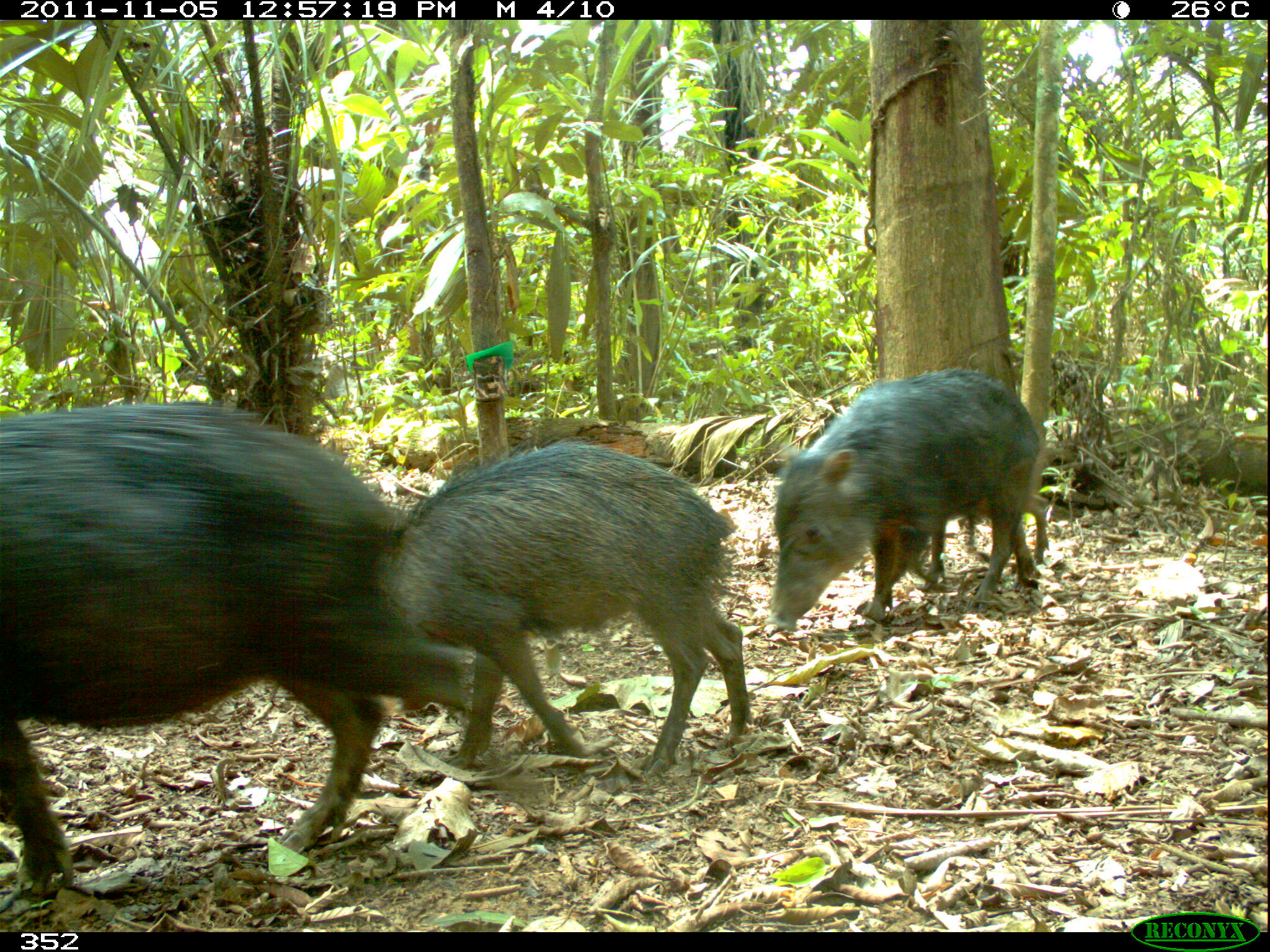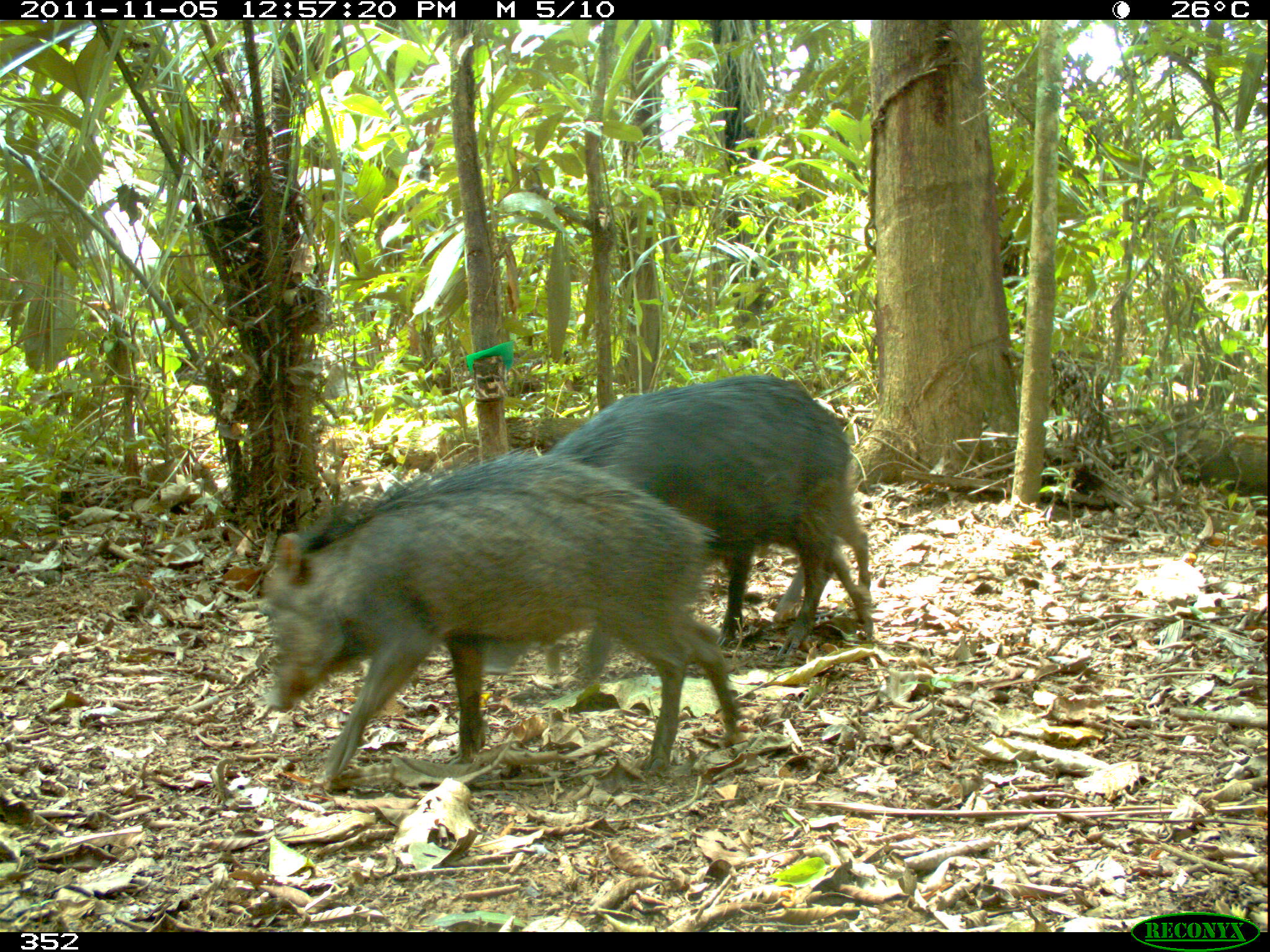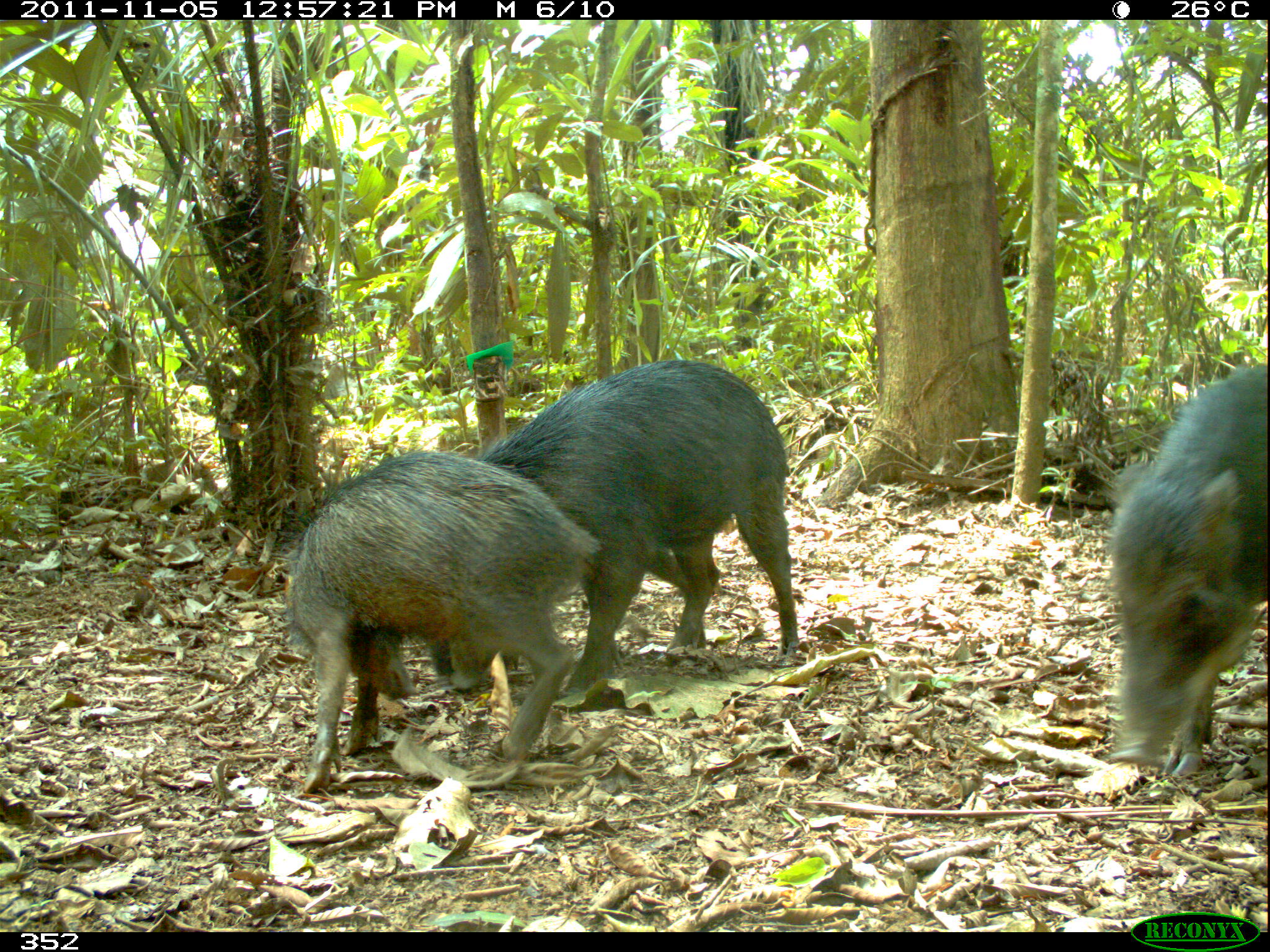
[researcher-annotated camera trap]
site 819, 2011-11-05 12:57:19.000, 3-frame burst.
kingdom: Animalia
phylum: Chordata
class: Mammalia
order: Artiodactyla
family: Tayassuidae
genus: Tayassu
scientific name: Tayassu pecari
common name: white-lipped peccary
Tayassu pecari (white-lipped peccary).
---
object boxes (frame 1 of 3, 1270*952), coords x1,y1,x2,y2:
tayassu pecari: 0,397,497,891; 374,442,749,760; 766,370,1037,629; 862,416,1048,599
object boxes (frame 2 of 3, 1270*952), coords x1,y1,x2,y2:
tayassu pecari: 258,449,738,789; 543,375,875,653; 740,465,875,640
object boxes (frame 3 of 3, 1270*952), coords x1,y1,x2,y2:
tayassu pecari: 464,361,809,692; 289,452,604,788; 1103,361,1269,779; 1104,360,1108,369